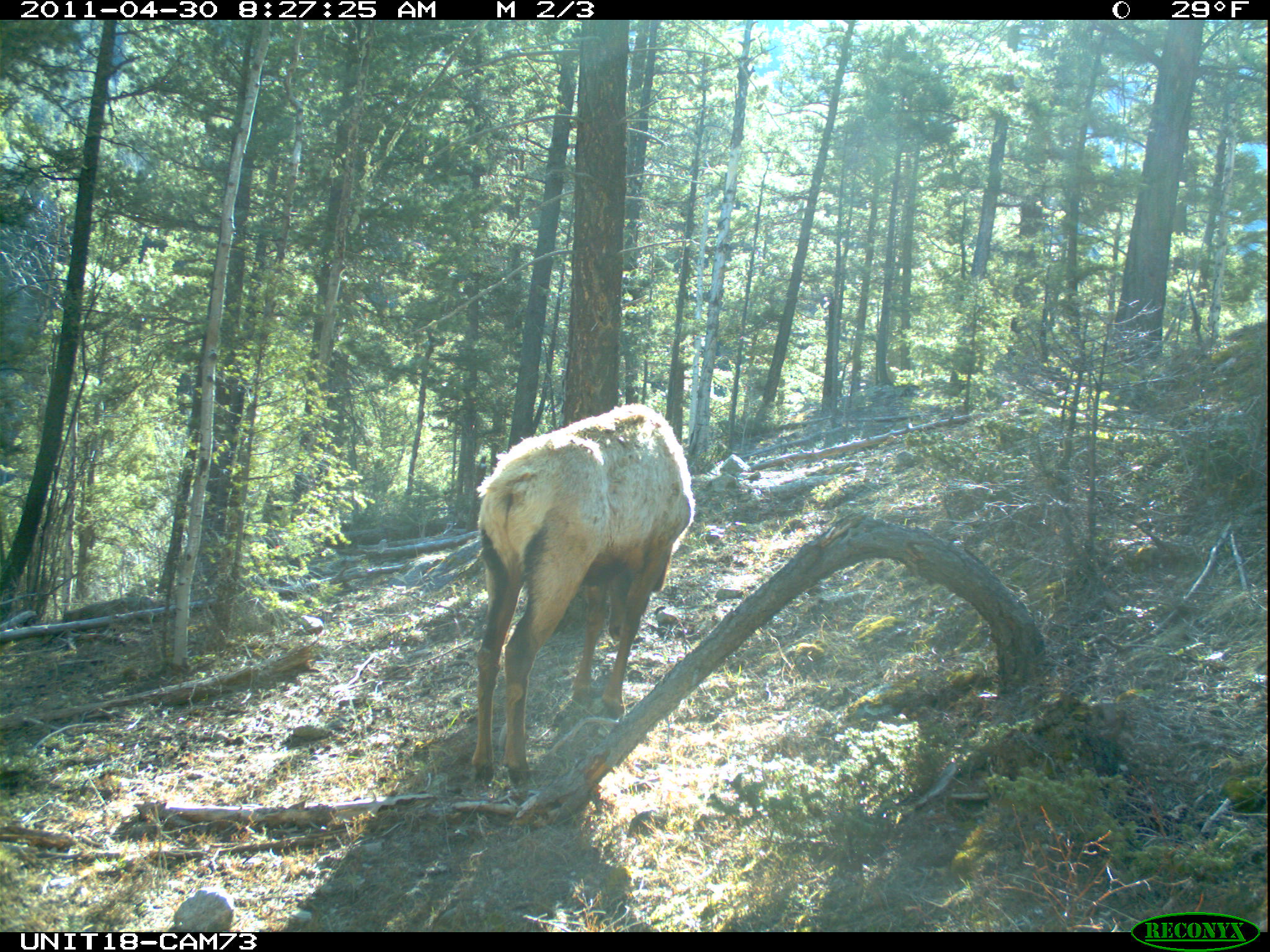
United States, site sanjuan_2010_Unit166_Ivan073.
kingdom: Animalia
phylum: Chordata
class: Mammalia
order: Artiodactyla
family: Cervidae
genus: Cervus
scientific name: Cervus elaphus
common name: red deer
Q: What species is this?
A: Cervus elaphus (red deer).